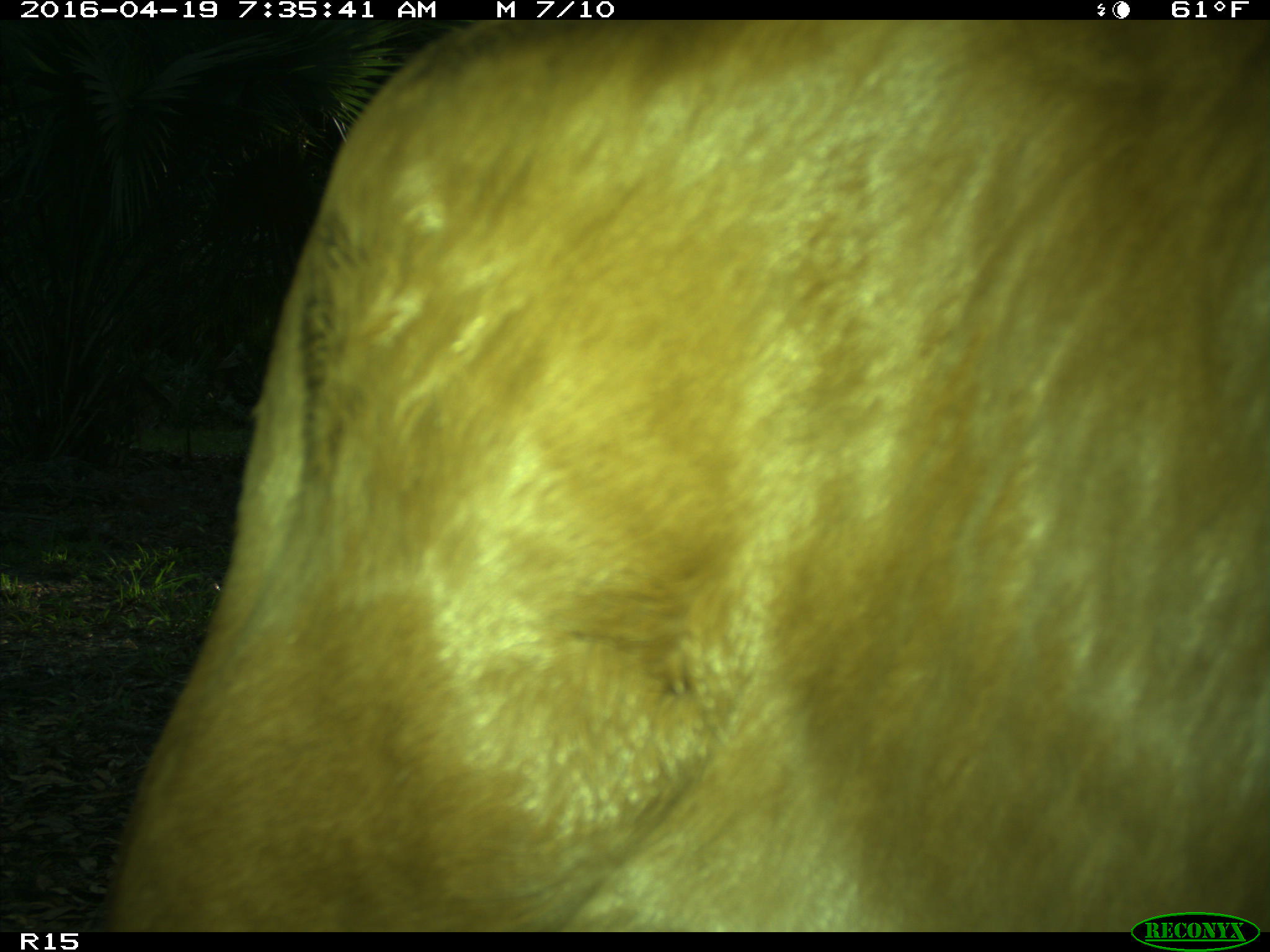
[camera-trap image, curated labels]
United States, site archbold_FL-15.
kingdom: Animalia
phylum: Chordata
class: Mammalia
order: Artiodactyla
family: Bovidae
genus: Bos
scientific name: Bos taurus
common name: domestic cow